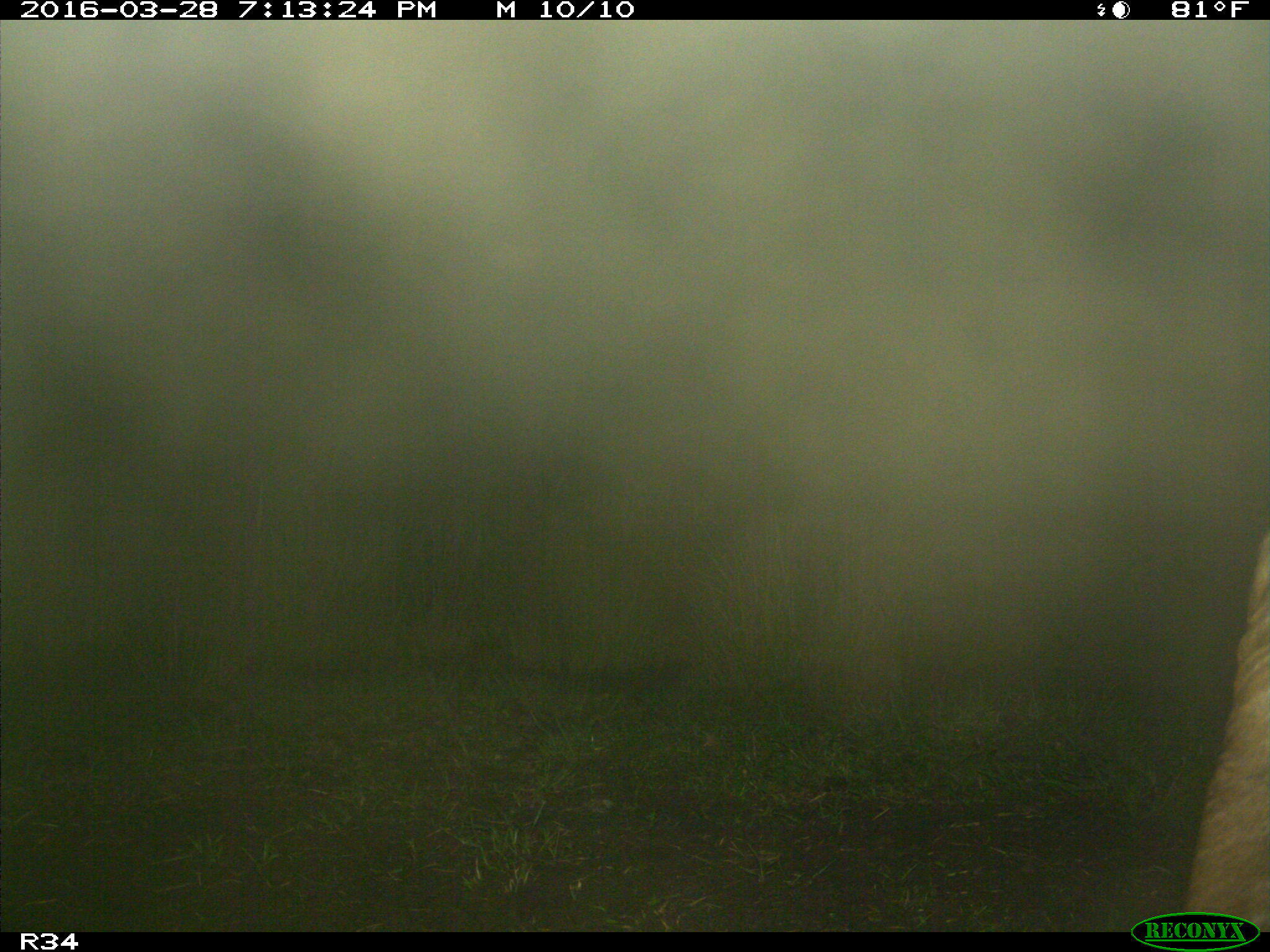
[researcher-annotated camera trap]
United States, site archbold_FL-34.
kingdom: Animalia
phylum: Chordata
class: Mammalia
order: Artiodactyla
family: Bovidae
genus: Bos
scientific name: Bos taurus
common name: domestic cow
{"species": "Bos taurus (domestic cow)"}